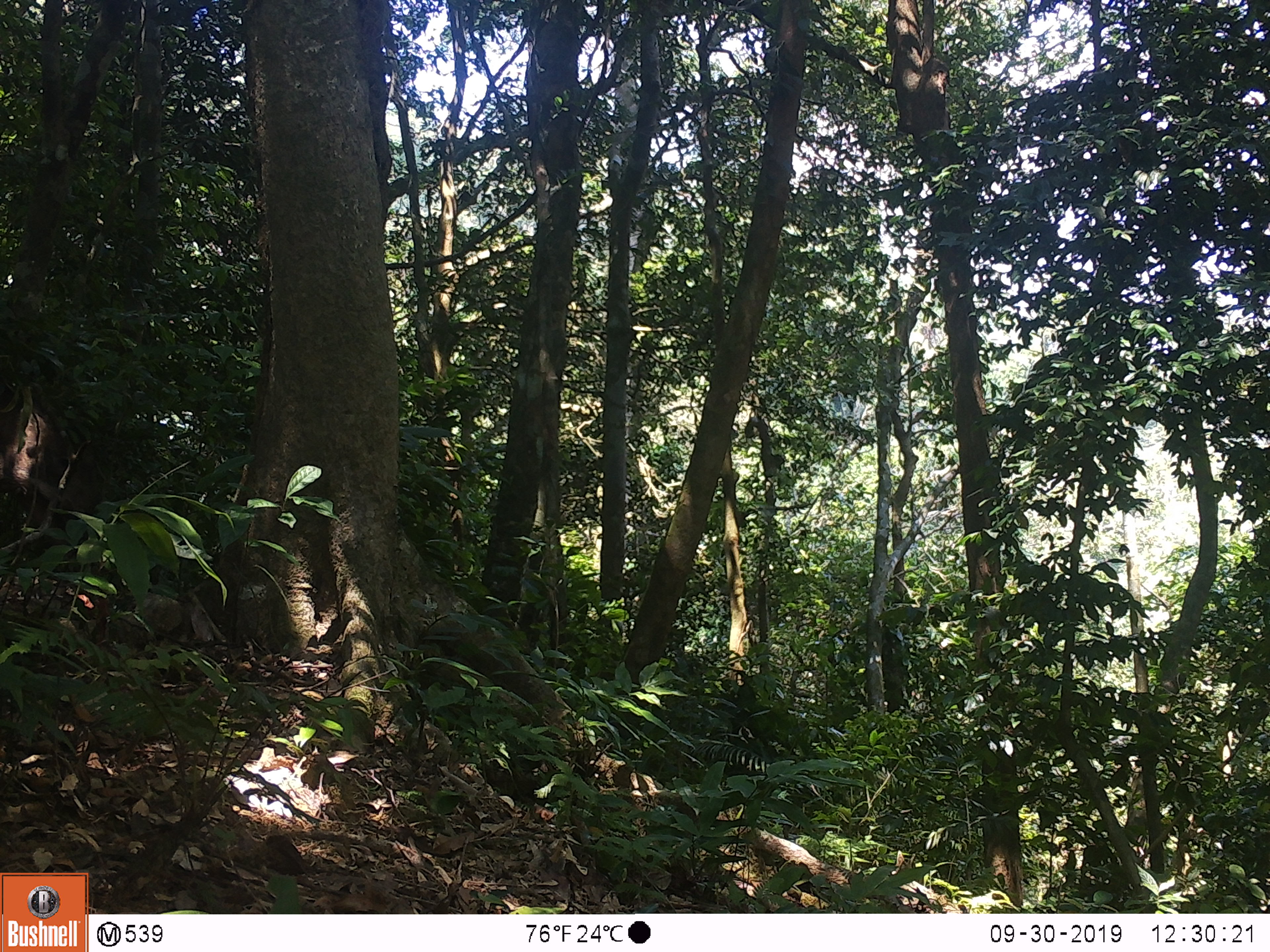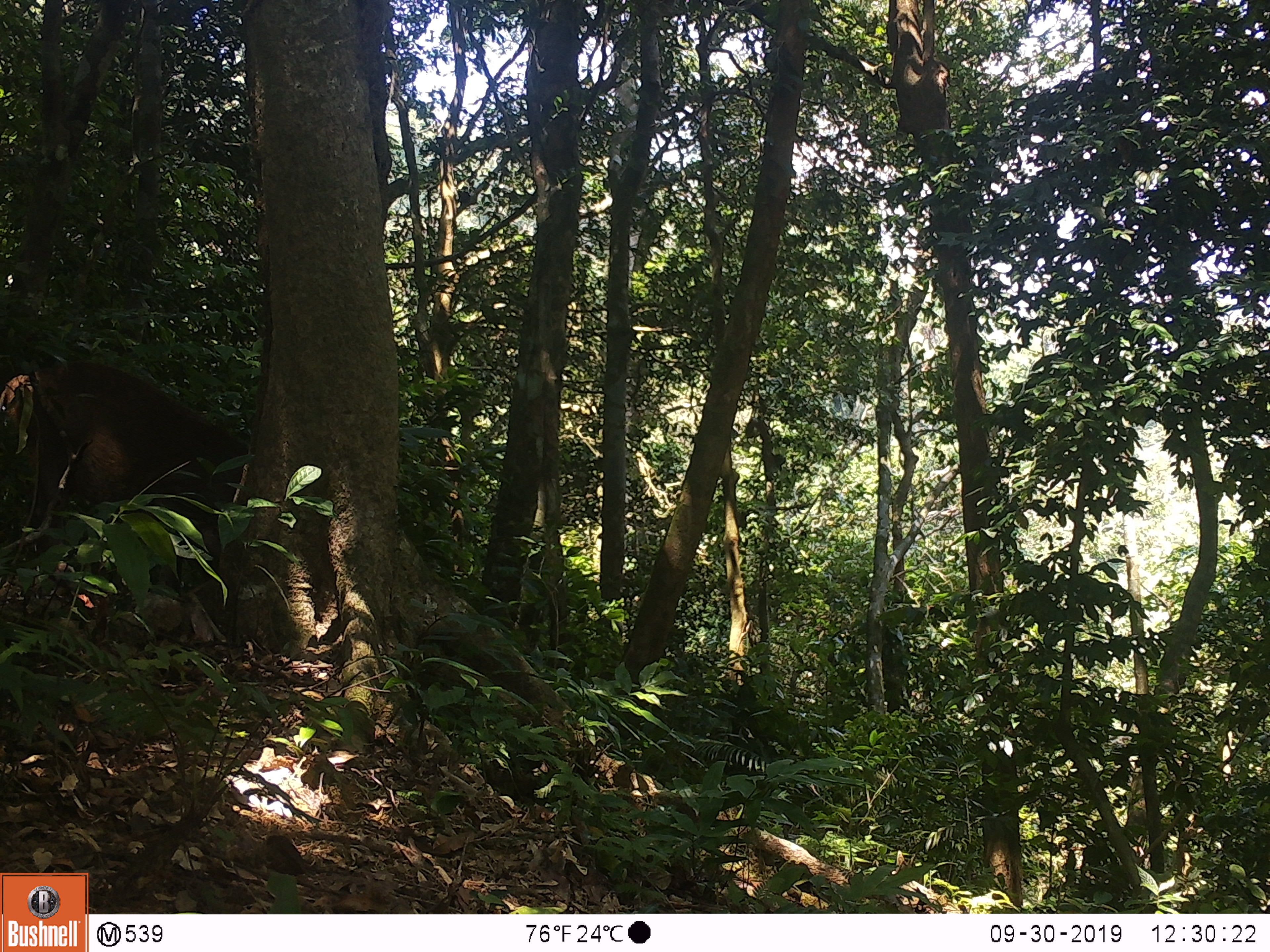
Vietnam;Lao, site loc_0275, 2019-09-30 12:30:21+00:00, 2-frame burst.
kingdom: Animalia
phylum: Chordata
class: Mammalia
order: Artiodactyla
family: Suidae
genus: Sus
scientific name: Sus scrofa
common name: eurasian wild pig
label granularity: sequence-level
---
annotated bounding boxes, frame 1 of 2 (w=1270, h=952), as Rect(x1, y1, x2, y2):
eurasian wild pig: Rect(0, 354, 101, 544)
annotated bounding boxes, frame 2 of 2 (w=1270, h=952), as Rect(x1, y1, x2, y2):
eurasian wild pig: Rect(25, 353, 251, 588)